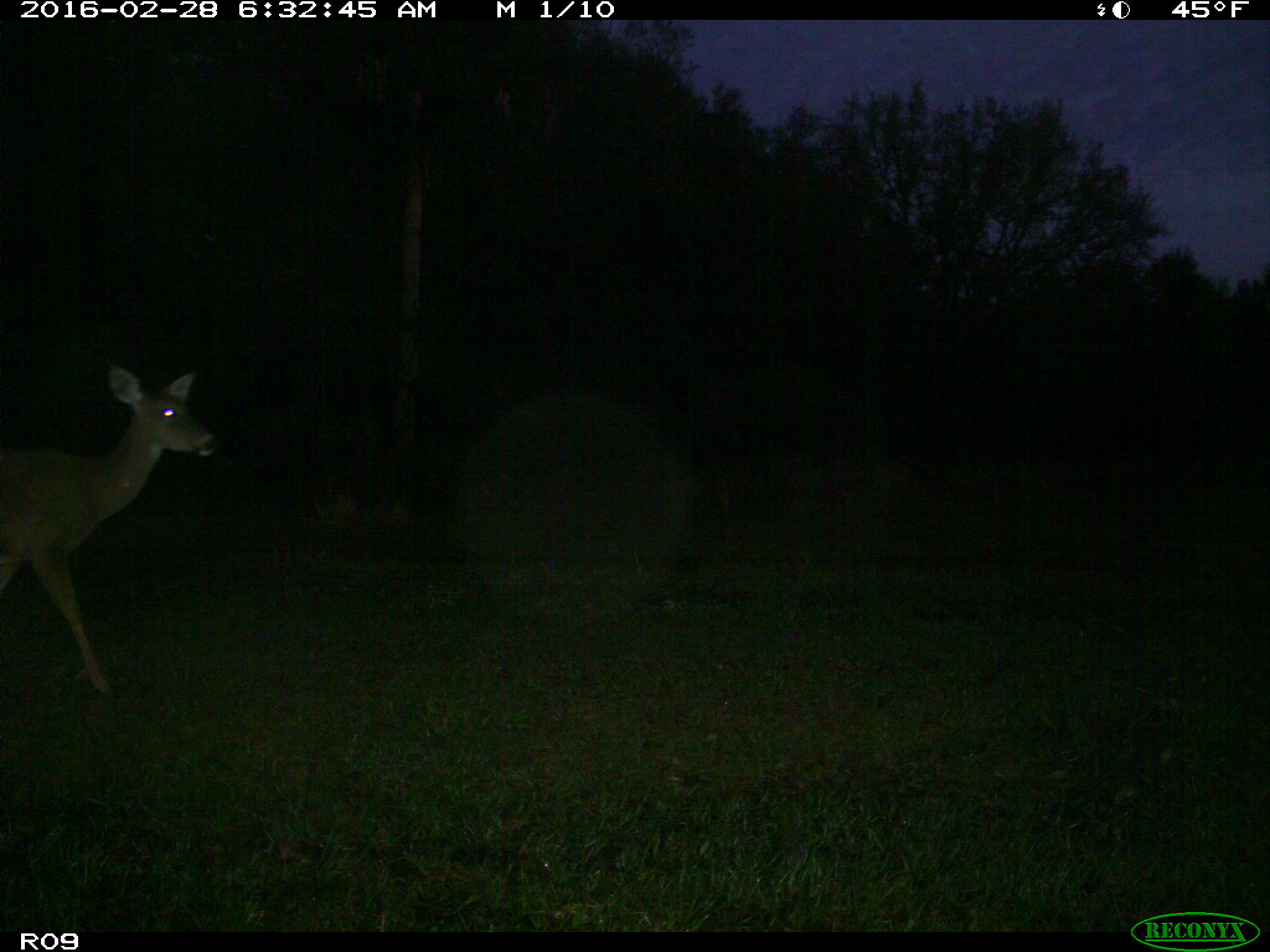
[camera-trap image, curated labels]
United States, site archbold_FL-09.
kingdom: Animalia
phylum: Chordata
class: Mammalia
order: Artiodactyla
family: Cervidae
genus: Odocoileus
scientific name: Odocoileus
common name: deer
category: unidentified deer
Unidentified deer (deer) (Odocoileus).